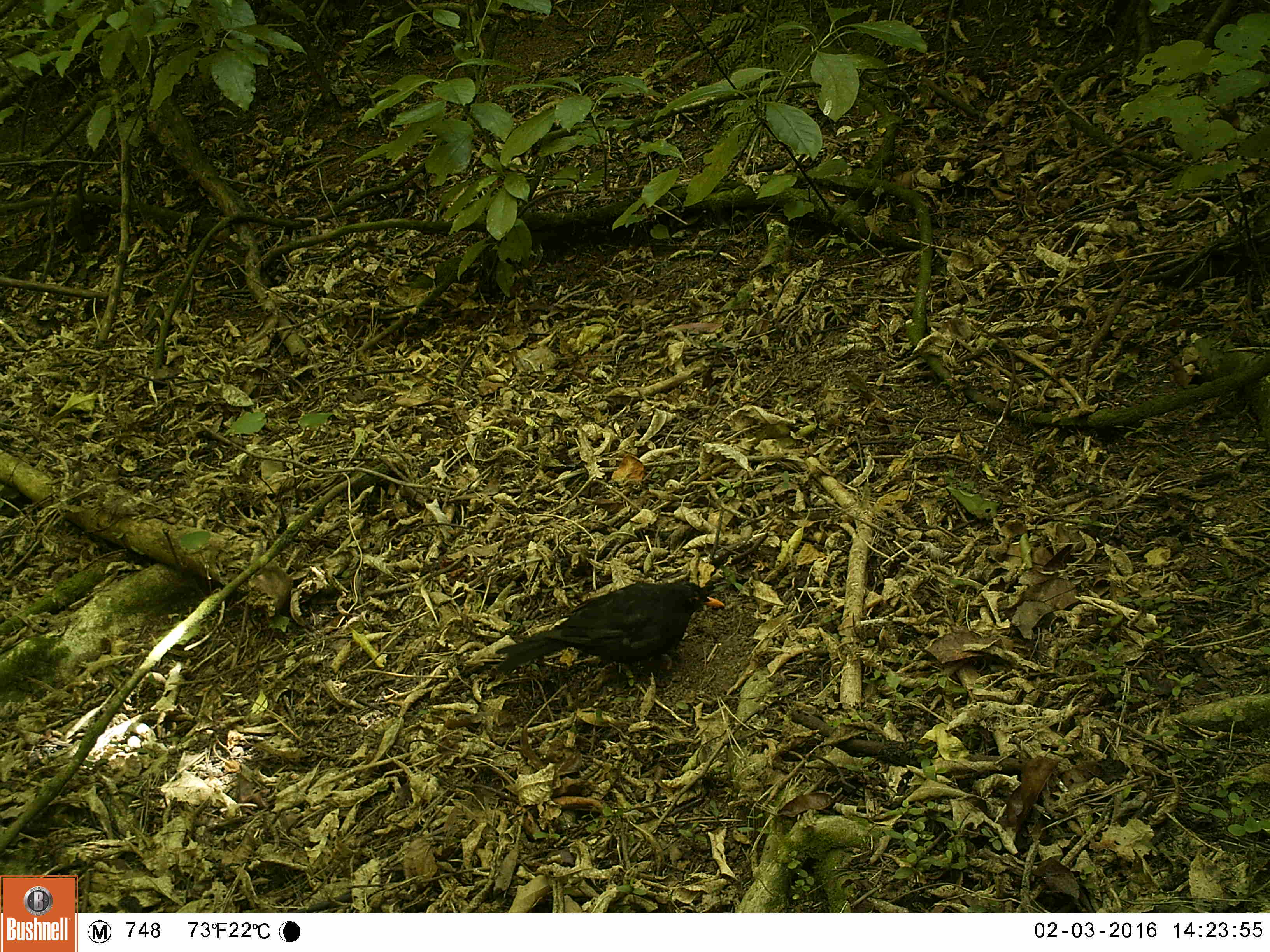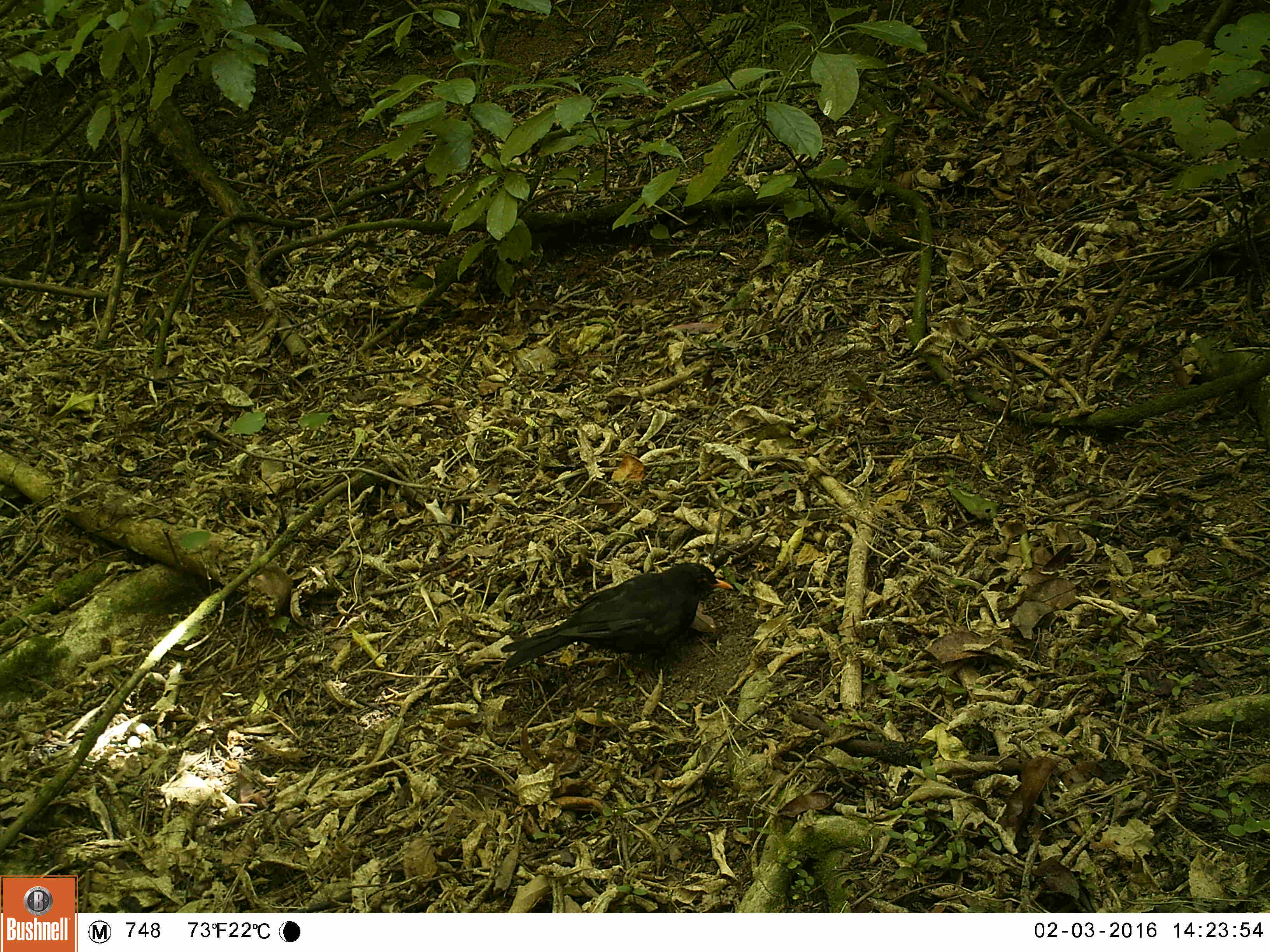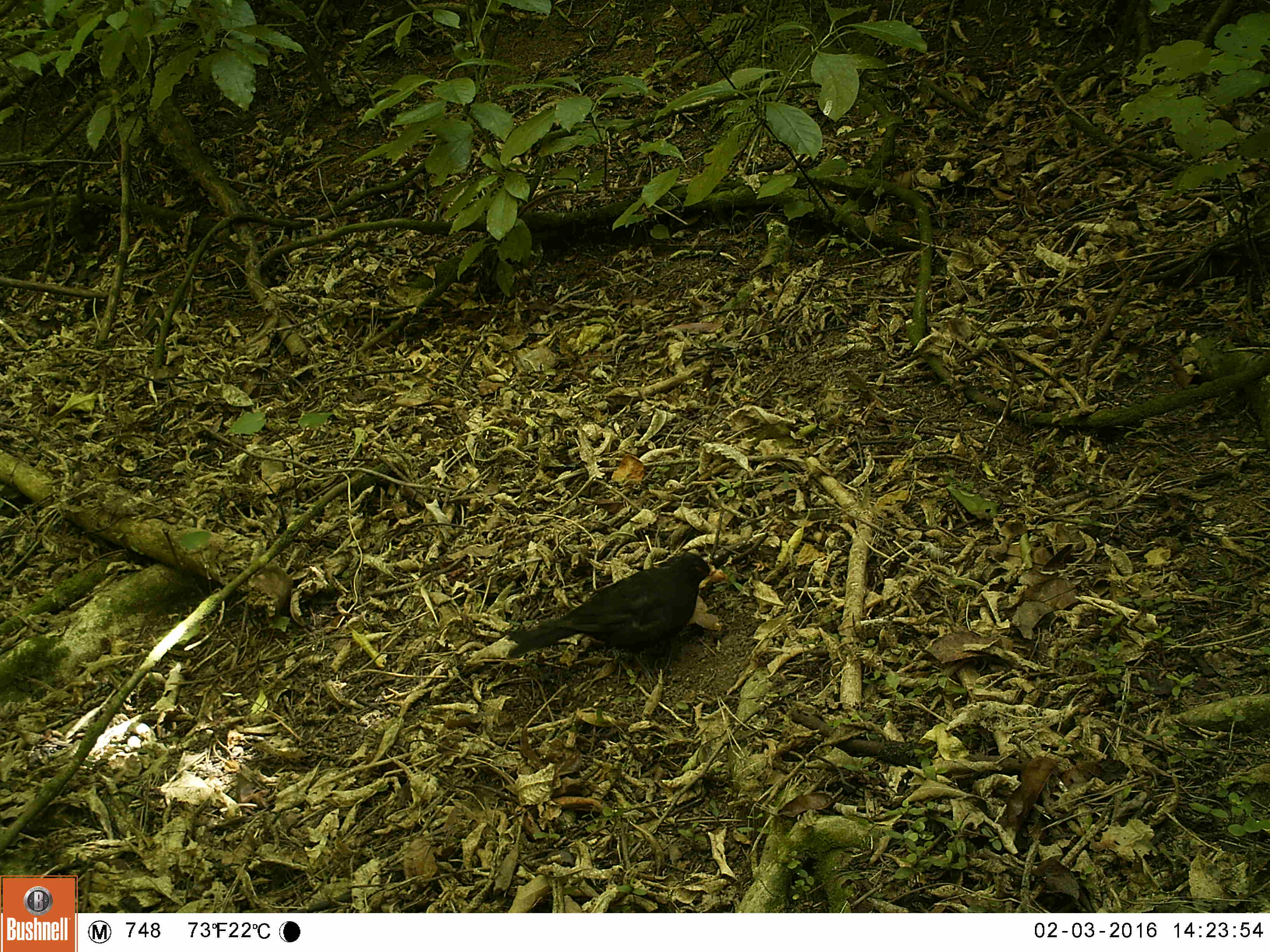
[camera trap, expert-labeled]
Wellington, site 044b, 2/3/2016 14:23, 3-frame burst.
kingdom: Animalia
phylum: Chordata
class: Aves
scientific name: Aves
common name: bird